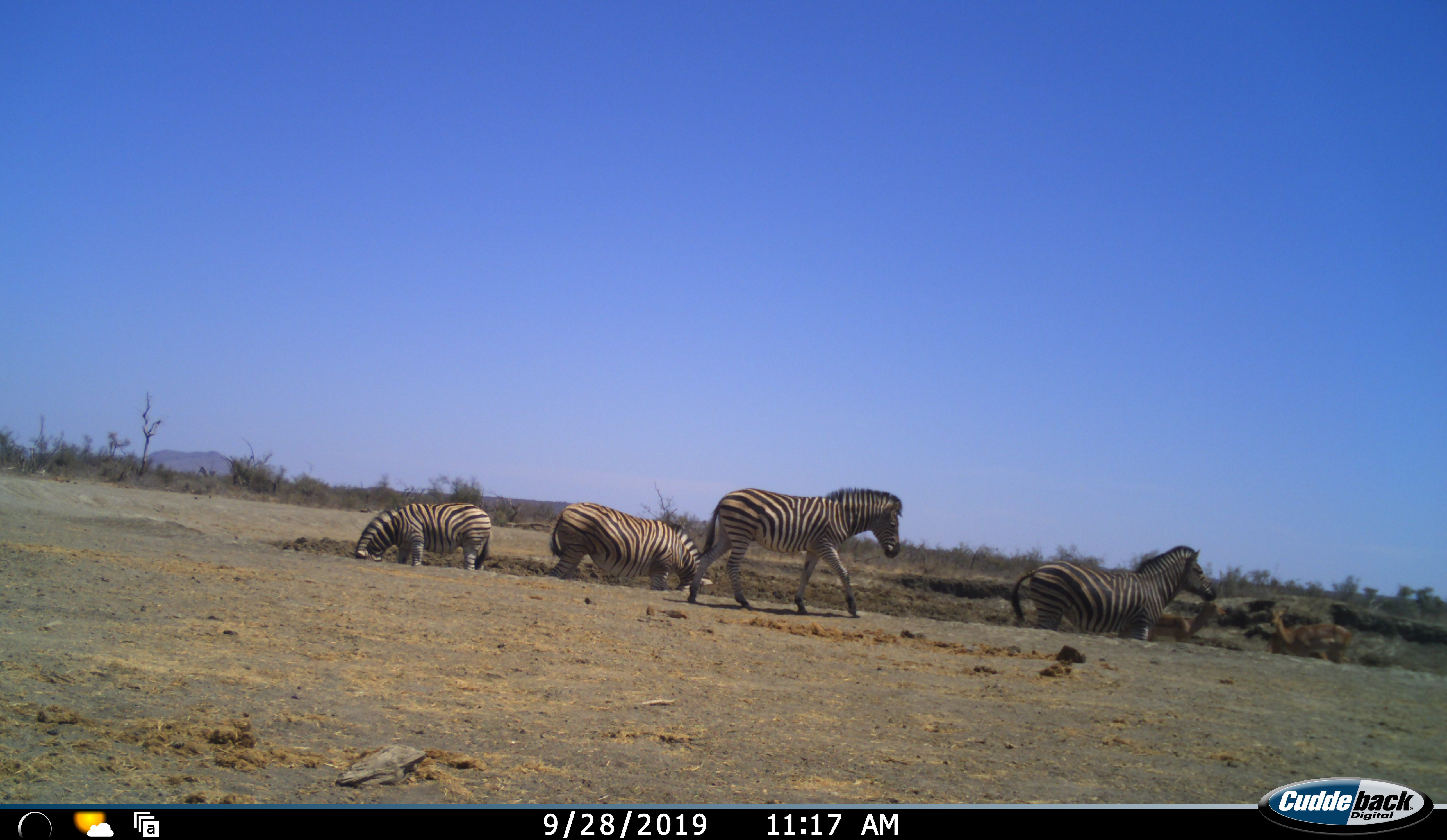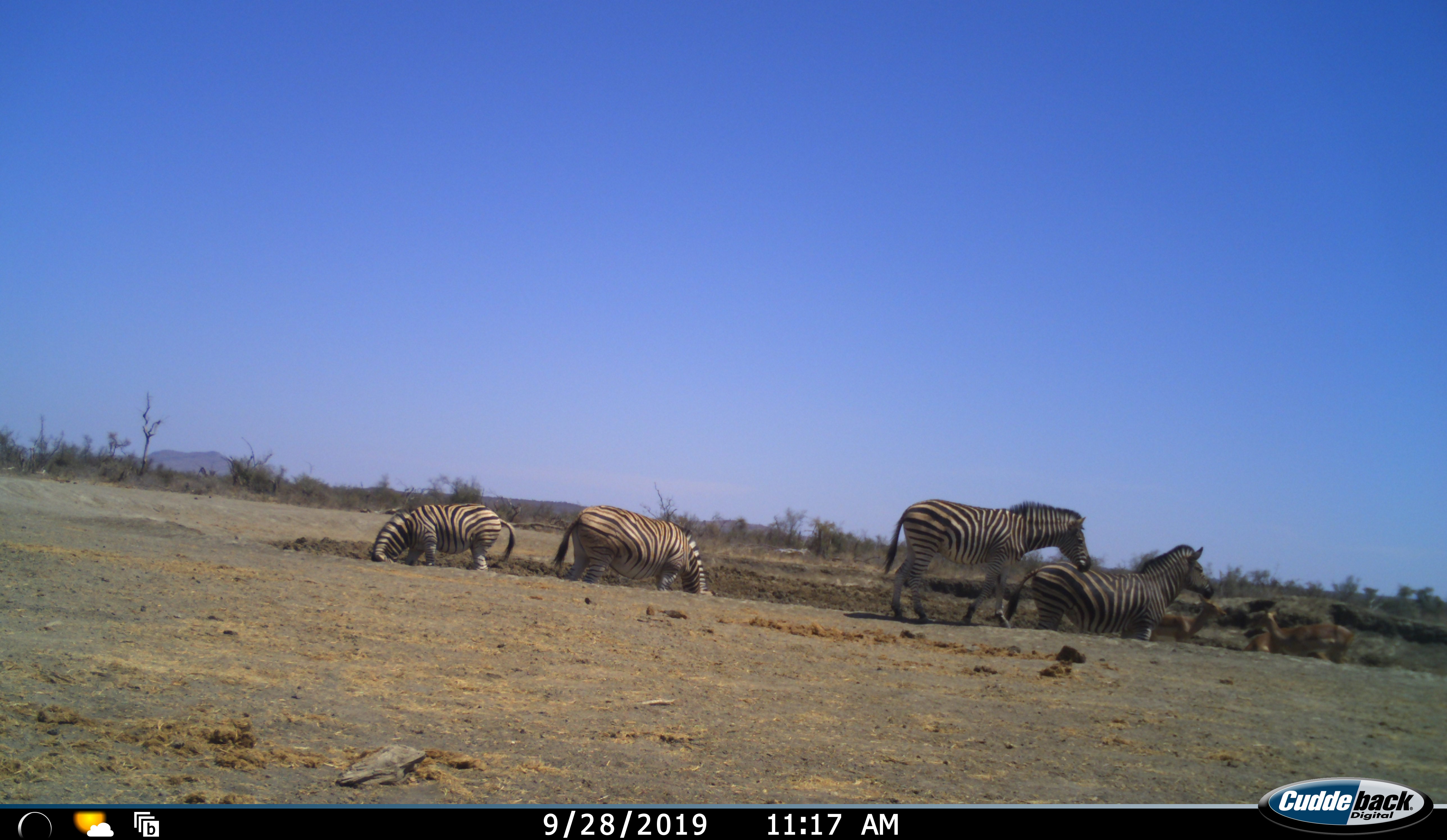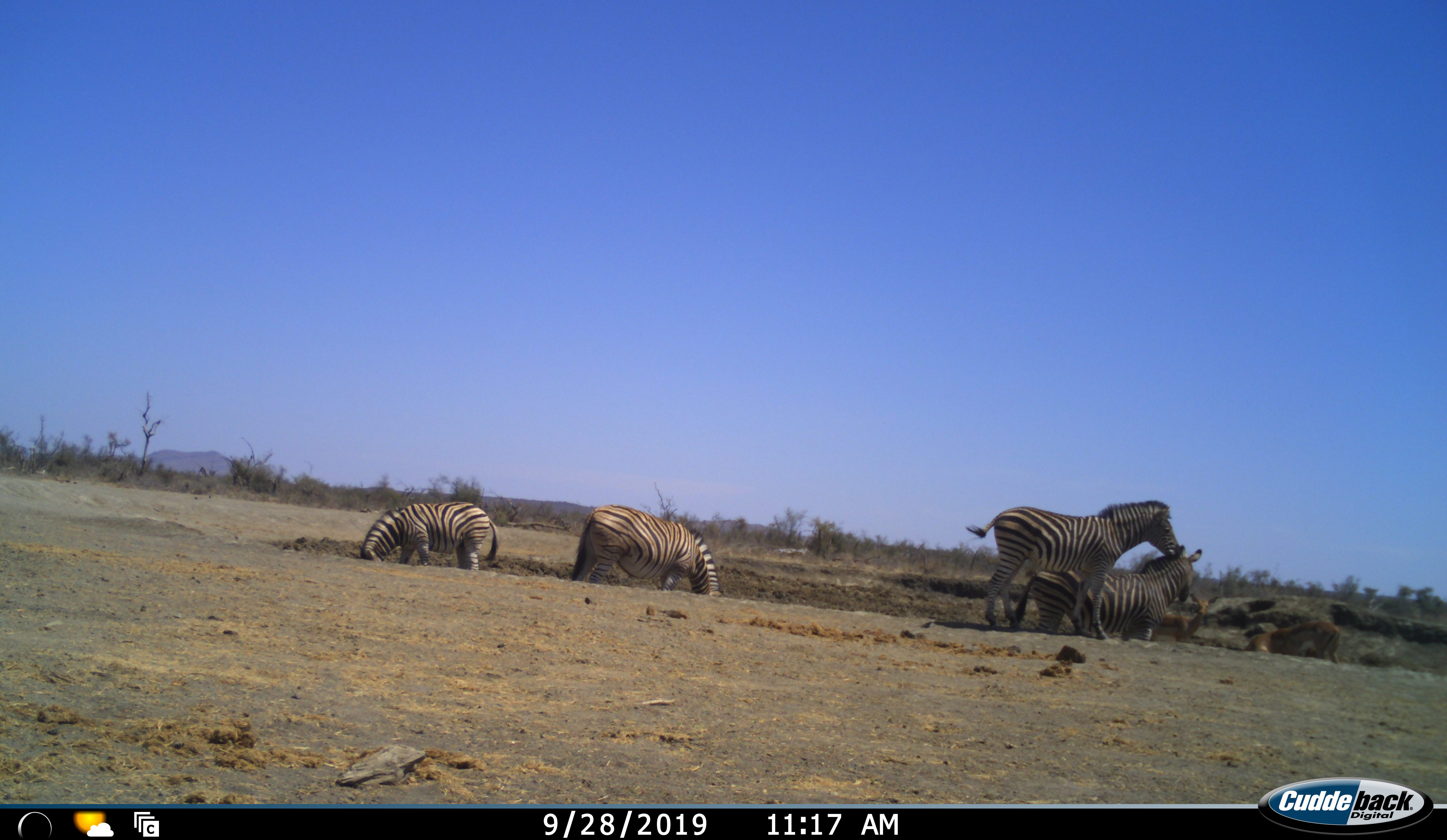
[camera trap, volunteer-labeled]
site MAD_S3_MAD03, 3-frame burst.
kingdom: Animalia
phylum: Chordata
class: Mammalia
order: Artiodactyla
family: Bovidae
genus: Aepyceros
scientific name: Aepyceros melampus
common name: impala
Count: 3.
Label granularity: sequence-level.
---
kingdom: Animalia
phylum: Chordata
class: Mammalia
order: Perissodactyla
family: Equidae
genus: Equus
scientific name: Equus quagga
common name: plains zebra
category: zebraplains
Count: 4.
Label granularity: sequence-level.